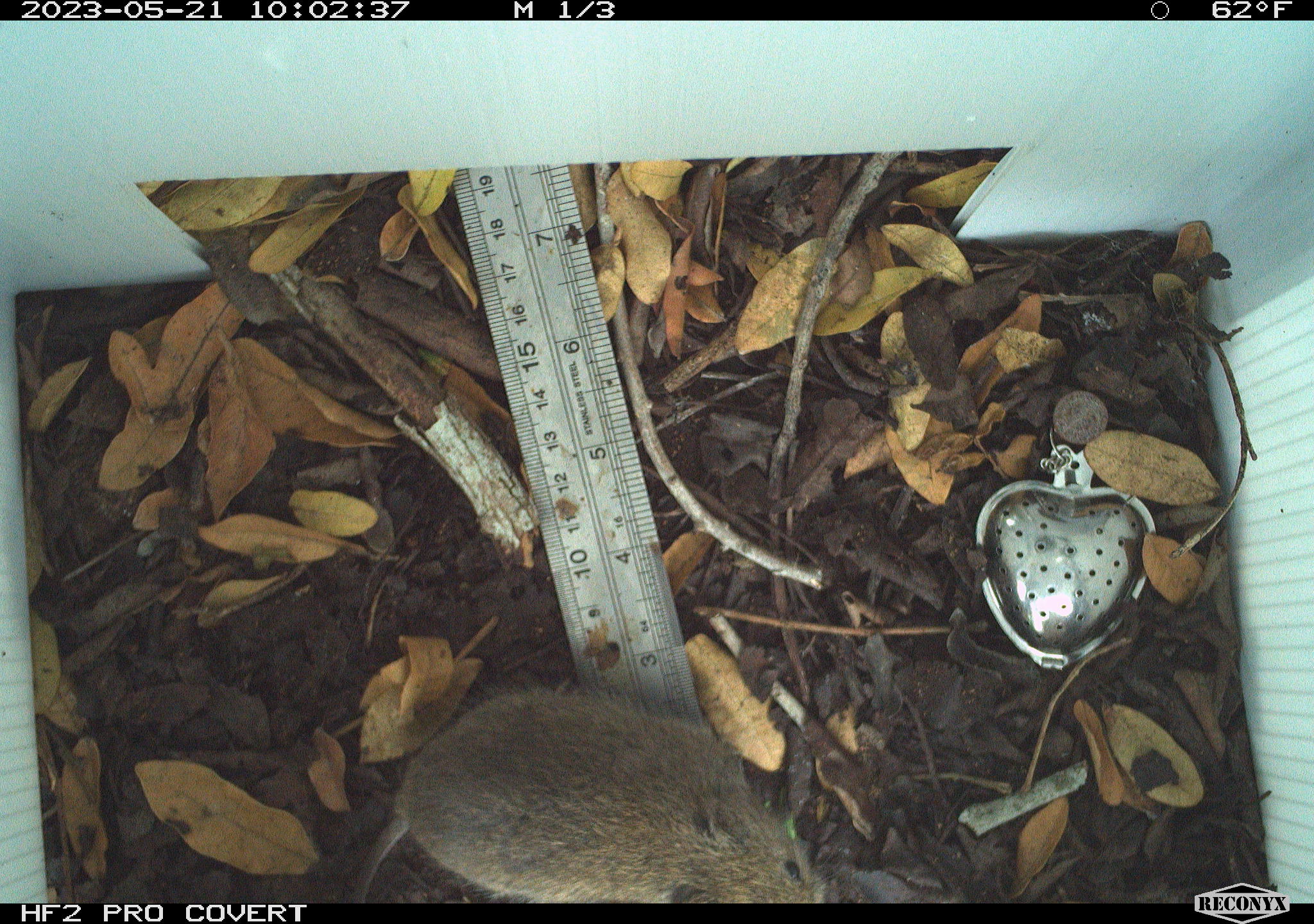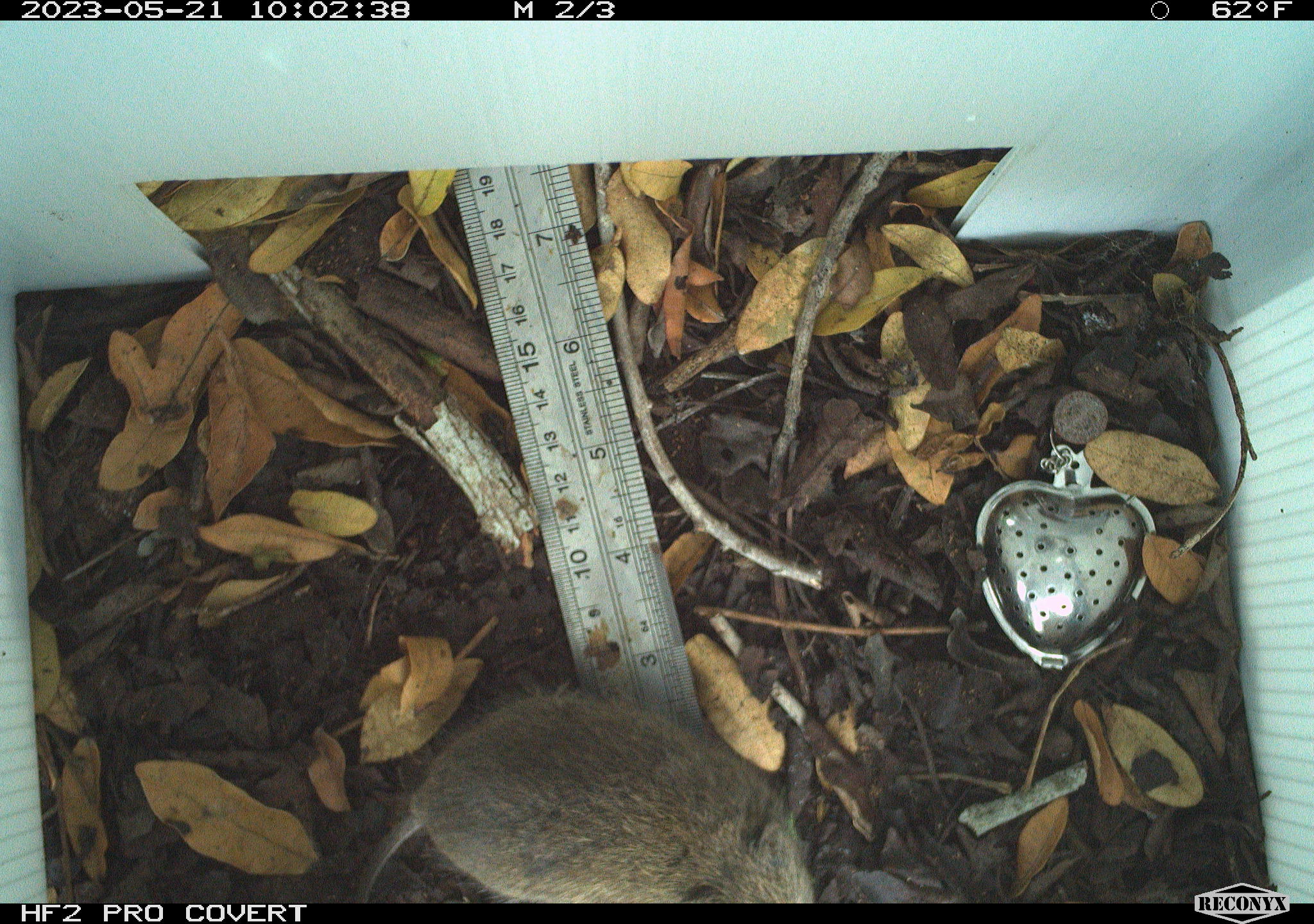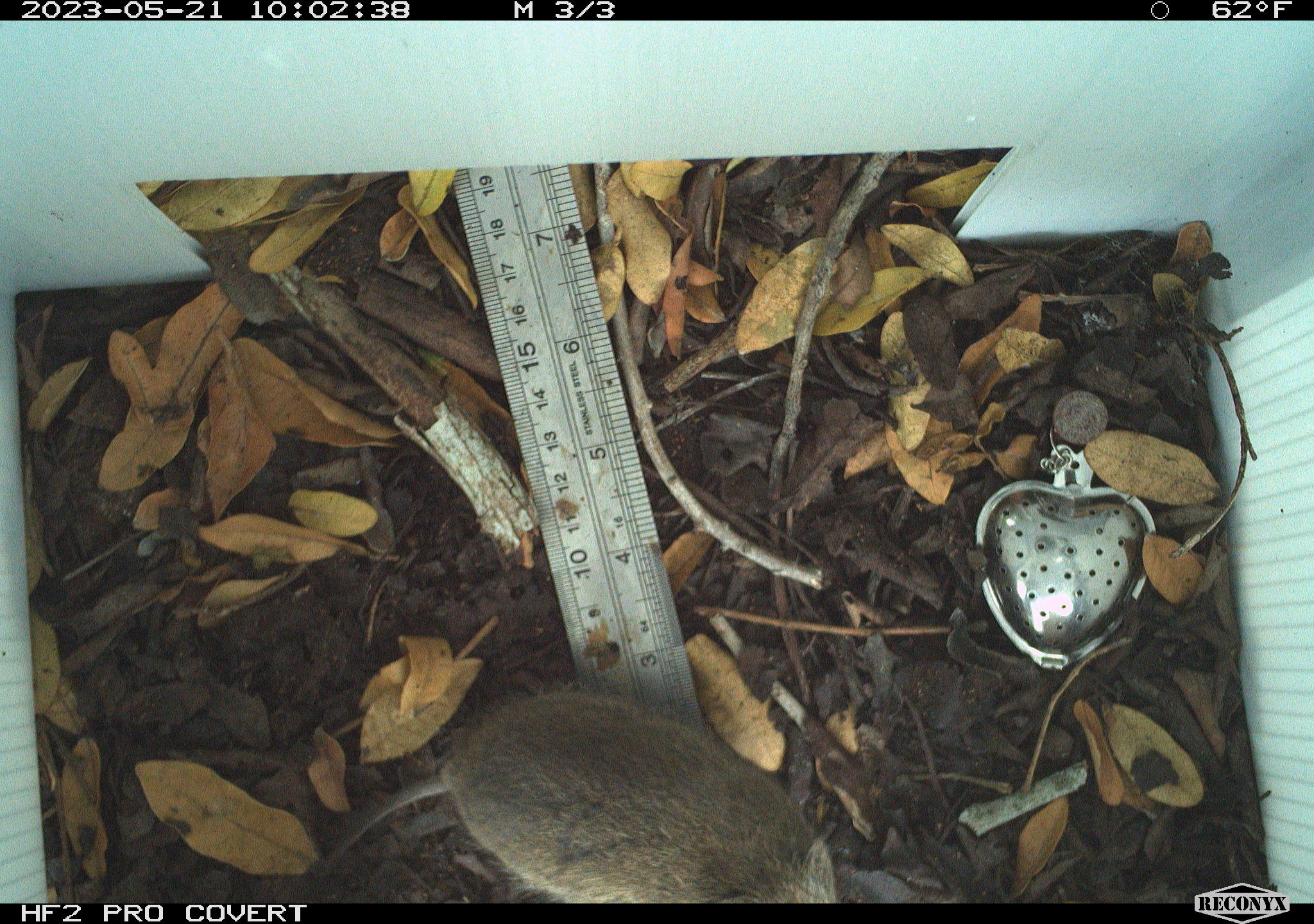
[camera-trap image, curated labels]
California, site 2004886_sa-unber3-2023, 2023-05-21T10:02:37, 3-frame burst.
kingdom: Animalia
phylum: Chordata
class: Mammalia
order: Rodentia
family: Cricetidae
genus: Microtus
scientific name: Microtus californicus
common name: california vole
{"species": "california vole (Microtus californicus)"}